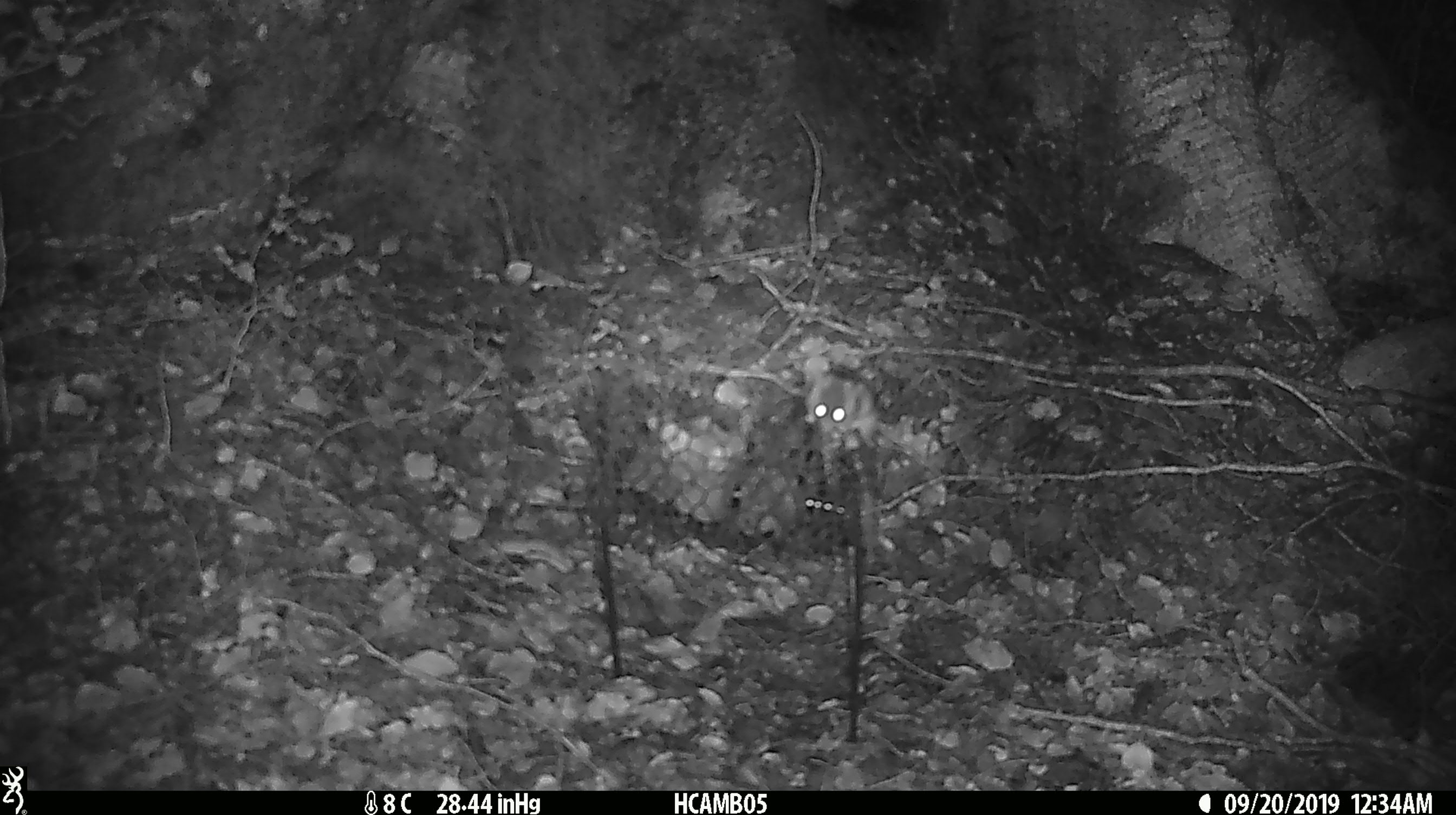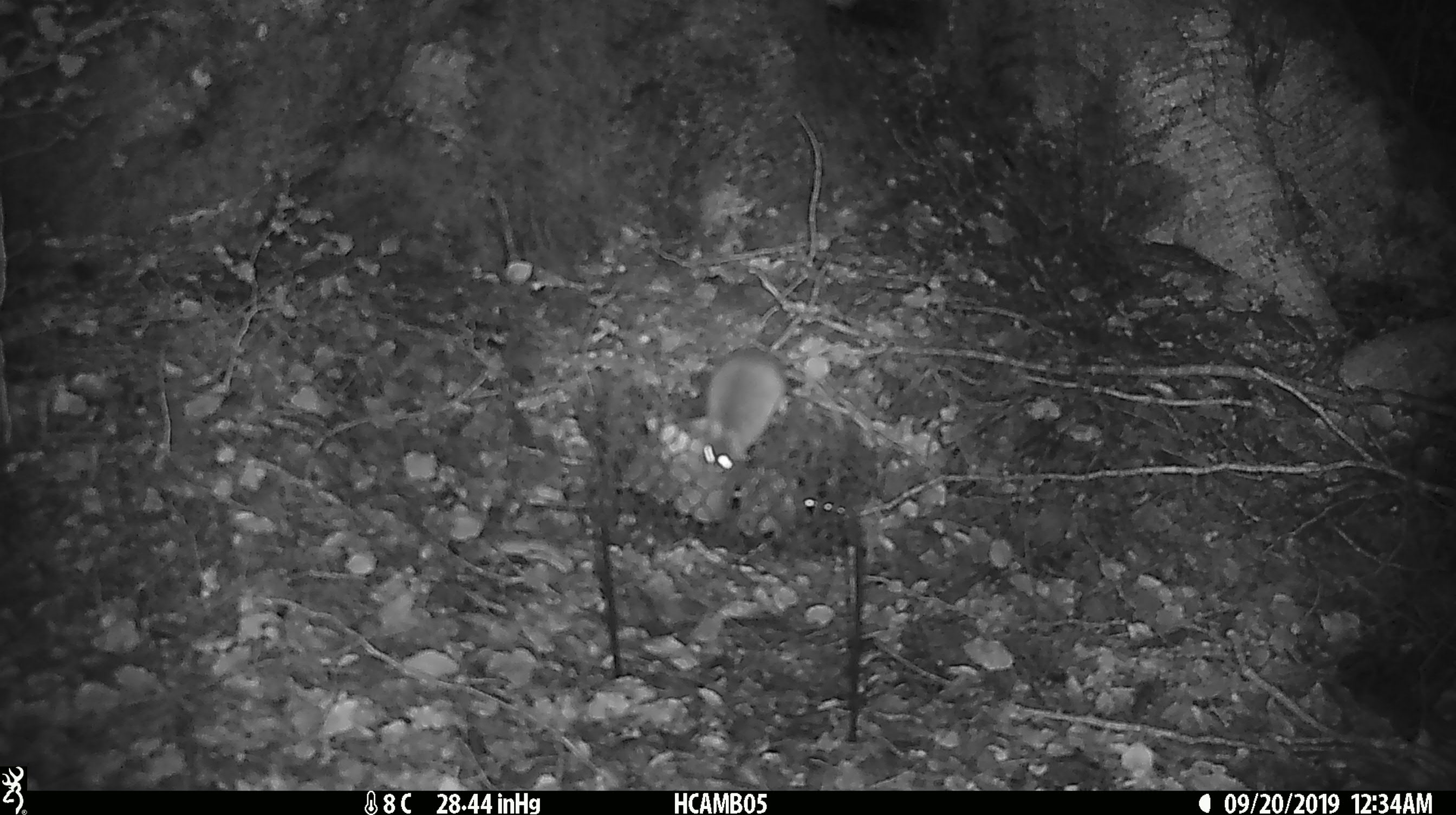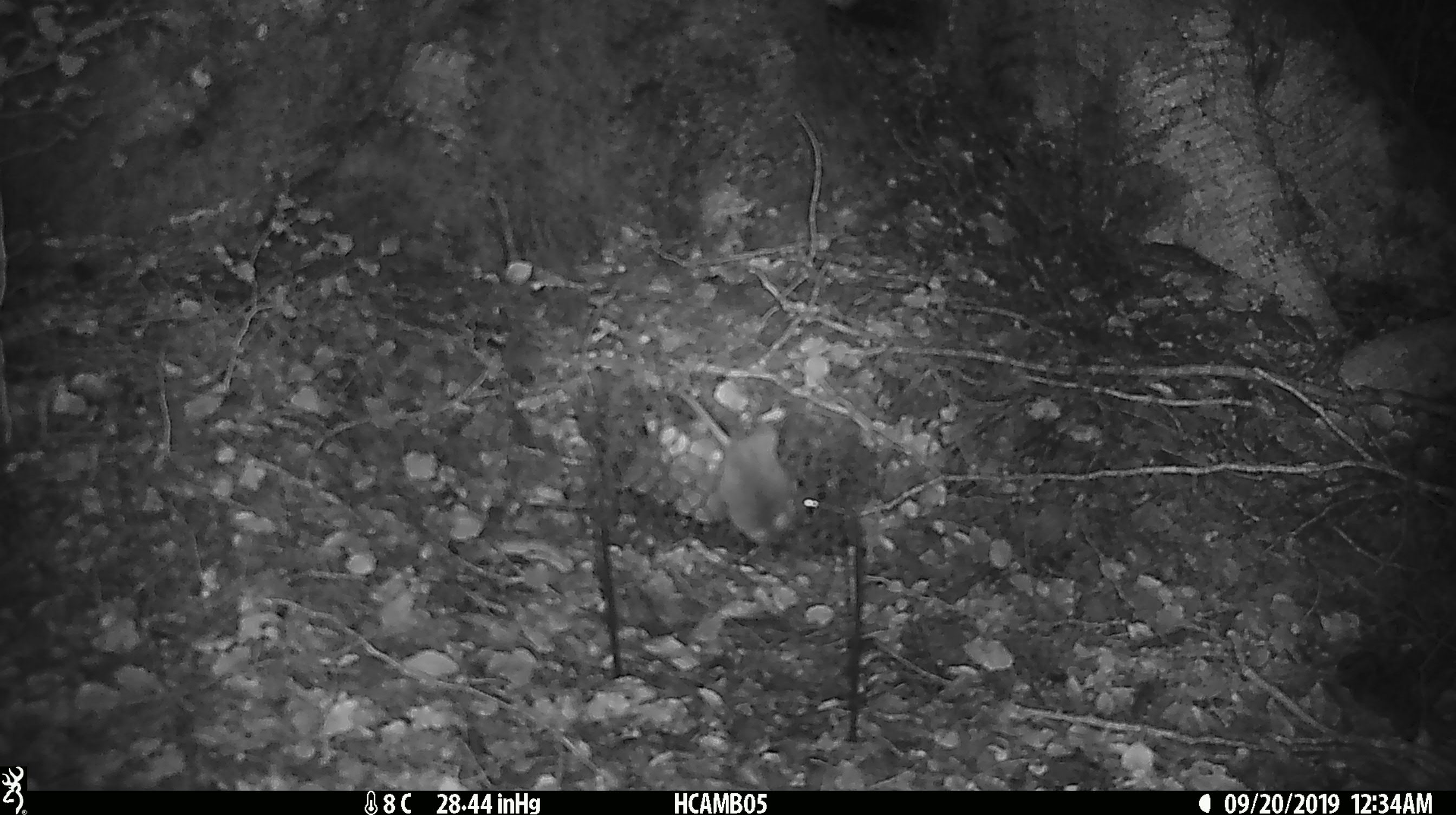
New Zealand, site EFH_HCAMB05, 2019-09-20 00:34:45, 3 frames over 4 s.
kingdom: Animalia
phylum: Chordata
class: Mammalia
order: Rodentia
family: Muridae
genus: Mus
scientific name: Mus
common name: mouse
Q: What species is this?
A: Mouse (Mus).